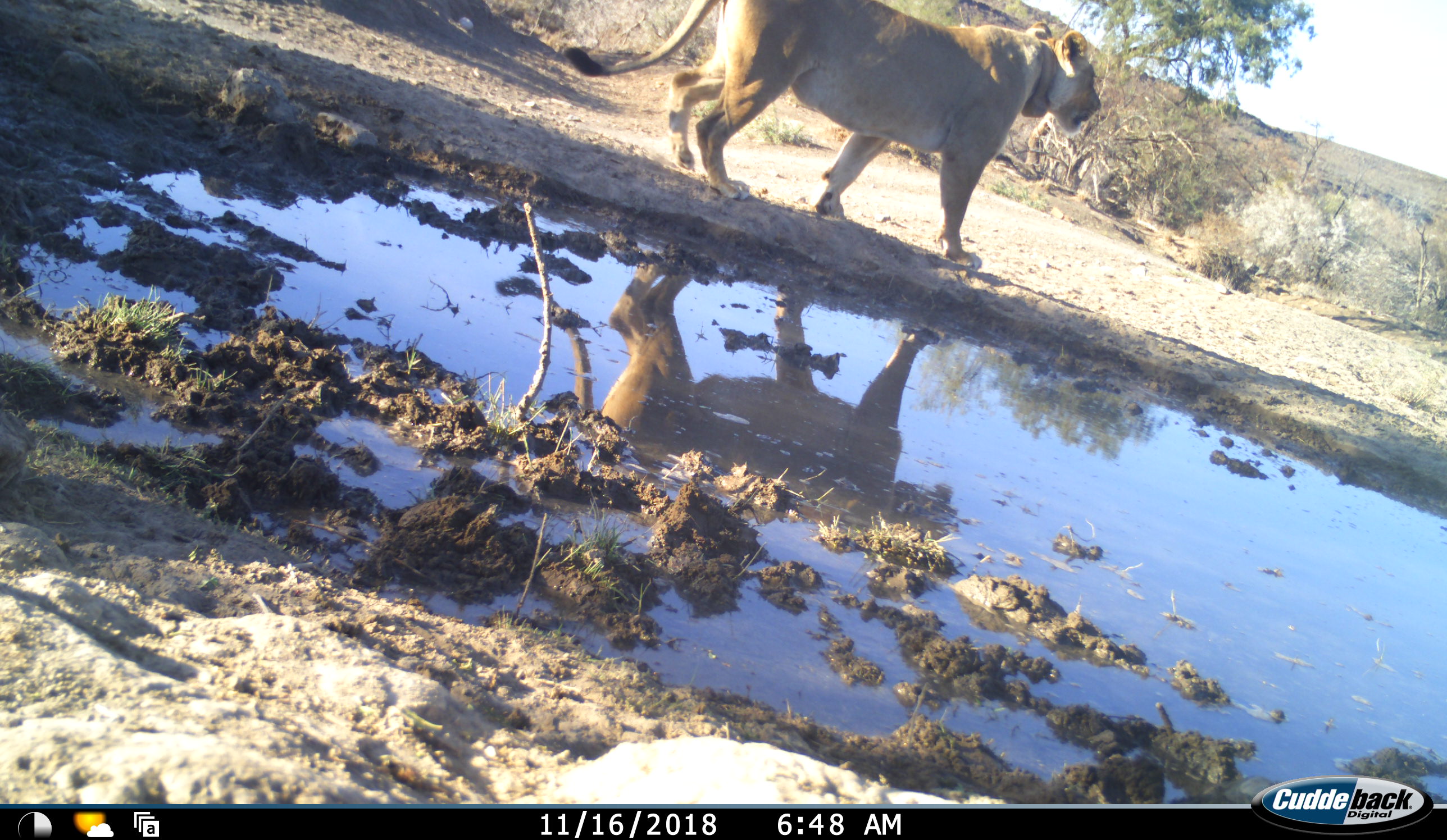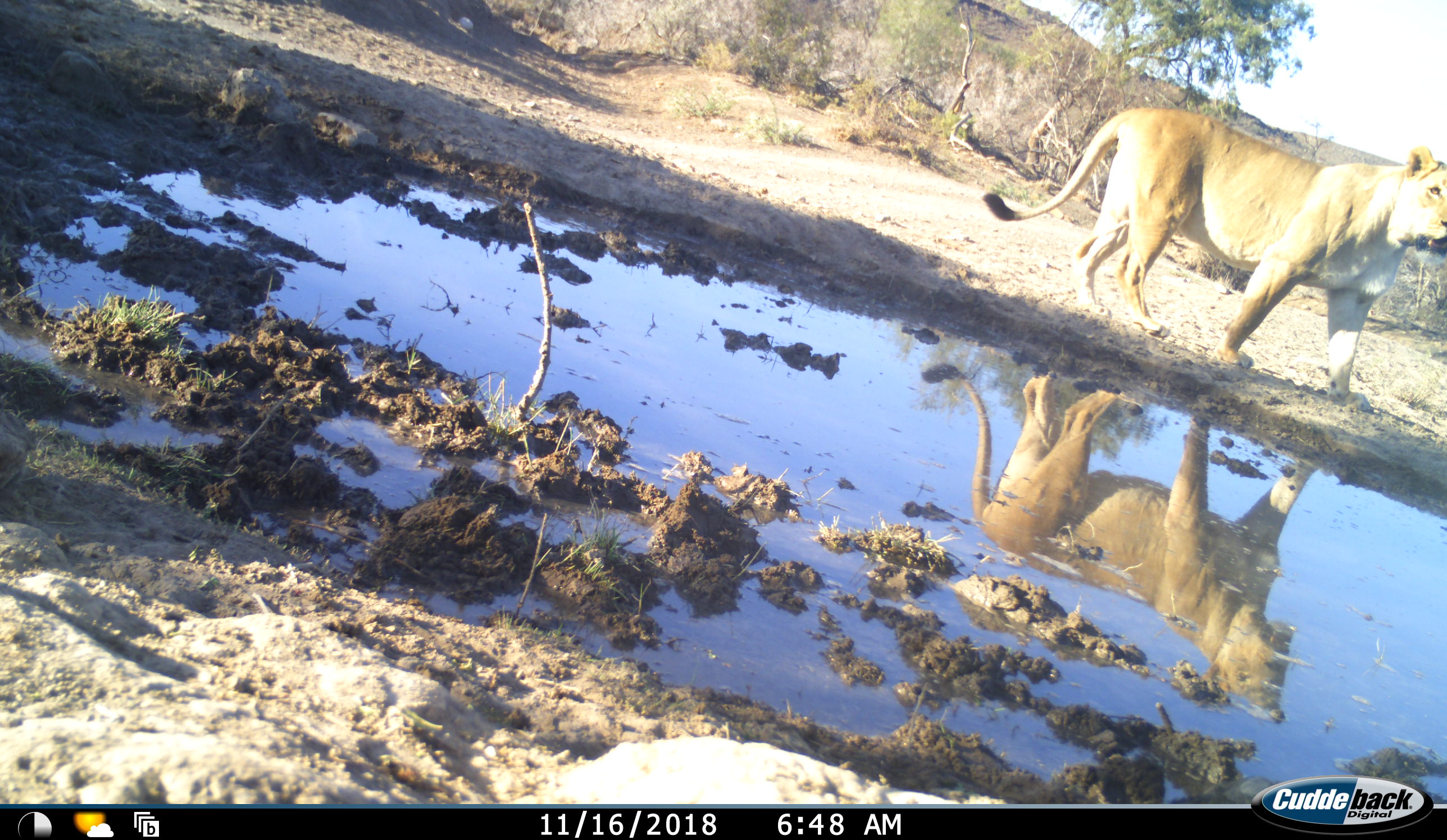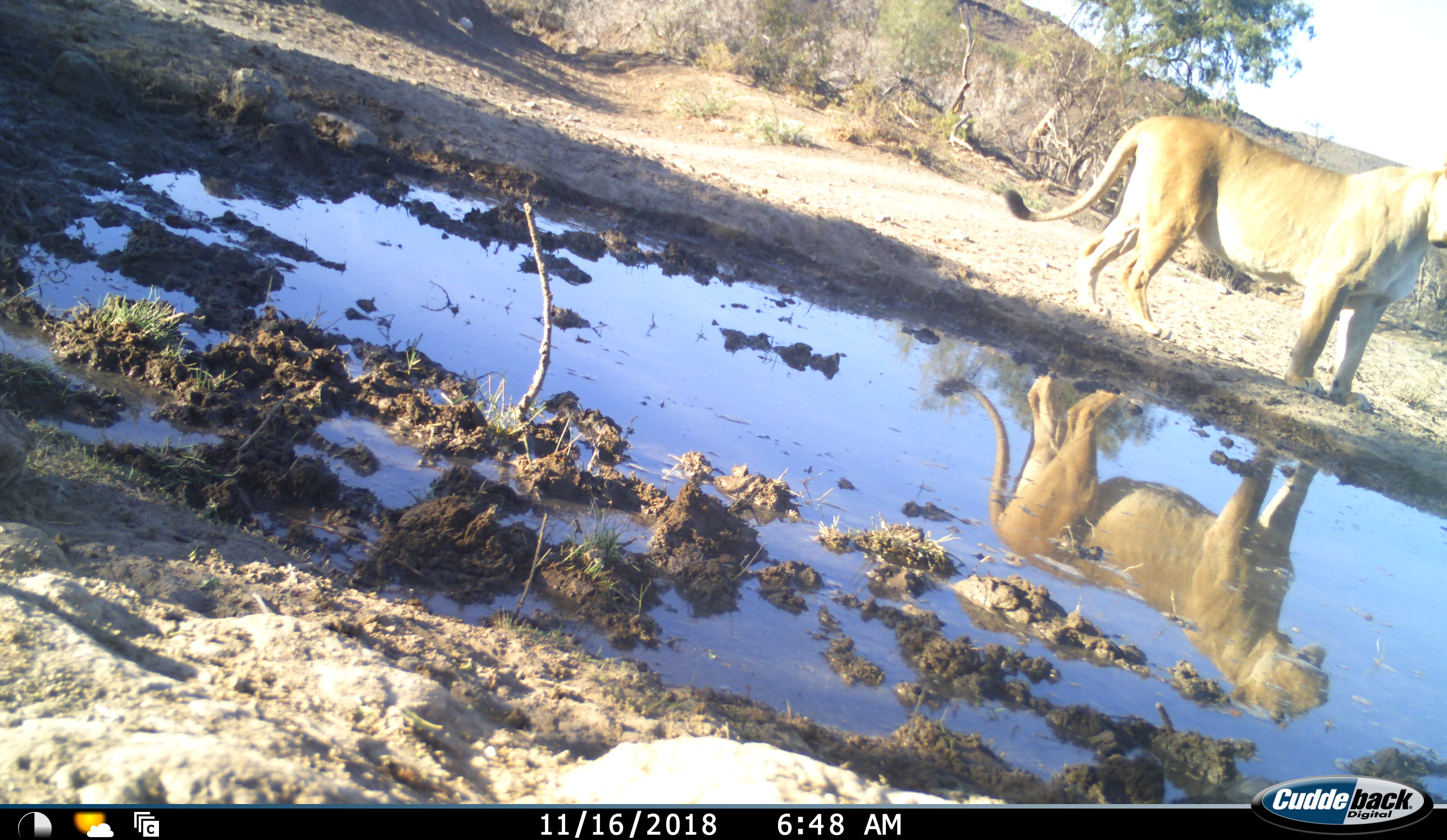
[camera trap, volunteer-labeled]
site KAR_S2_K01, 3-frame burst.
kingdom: Animalia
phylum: Chordata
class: Mammalia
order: Carnivora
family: Felidae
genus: Panthera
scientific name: Panthera leo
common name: lion female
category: lionfemale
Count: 1.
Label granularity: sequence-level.